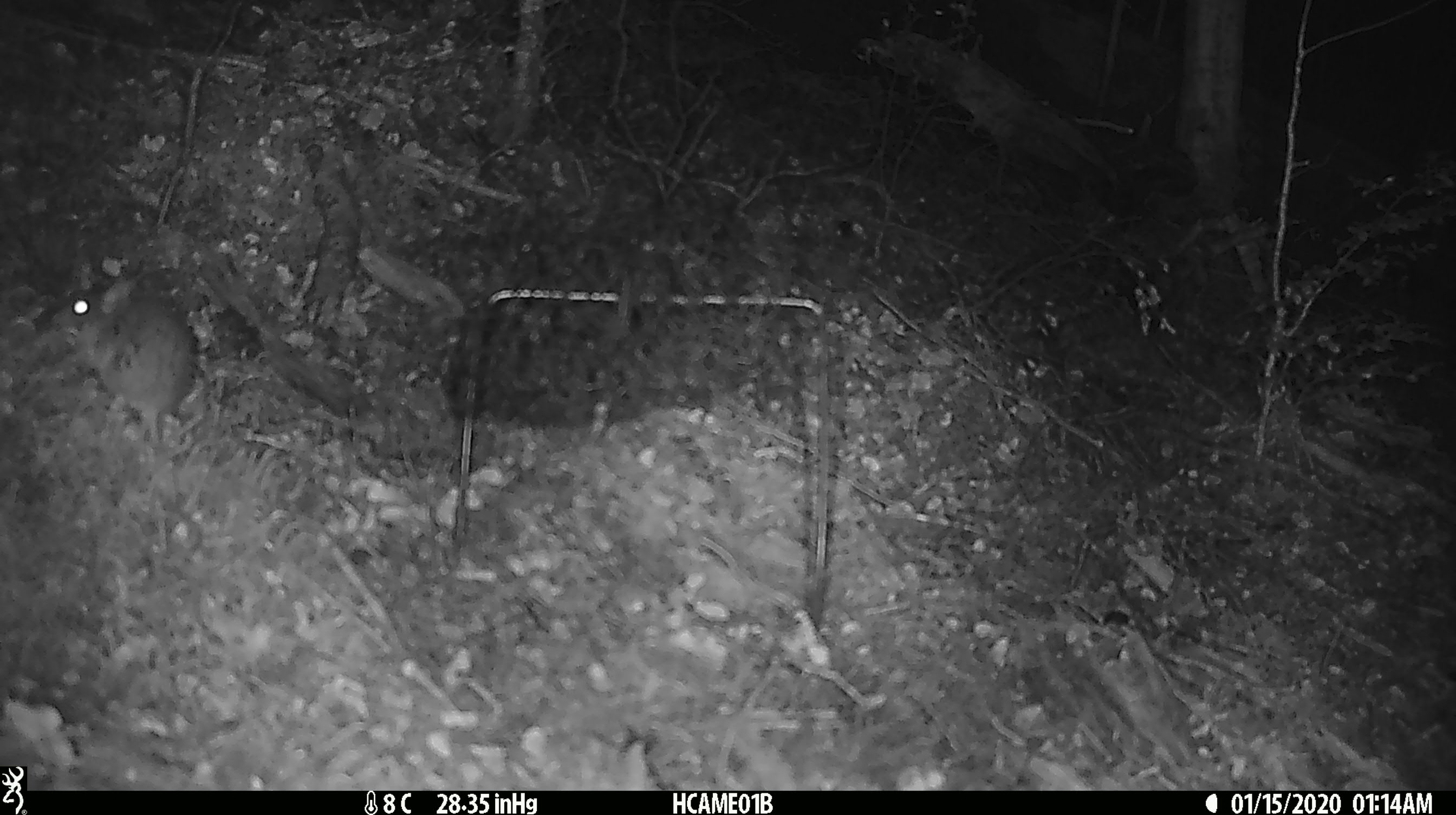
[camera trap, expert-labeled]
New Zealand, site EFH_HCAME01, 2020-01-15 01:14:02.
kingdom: Animalia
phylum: Chordata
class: Mammalia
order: Rodentia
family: Muridae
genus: Mus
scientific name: Mus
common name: mouse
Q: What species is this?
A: Mouse (Mus).